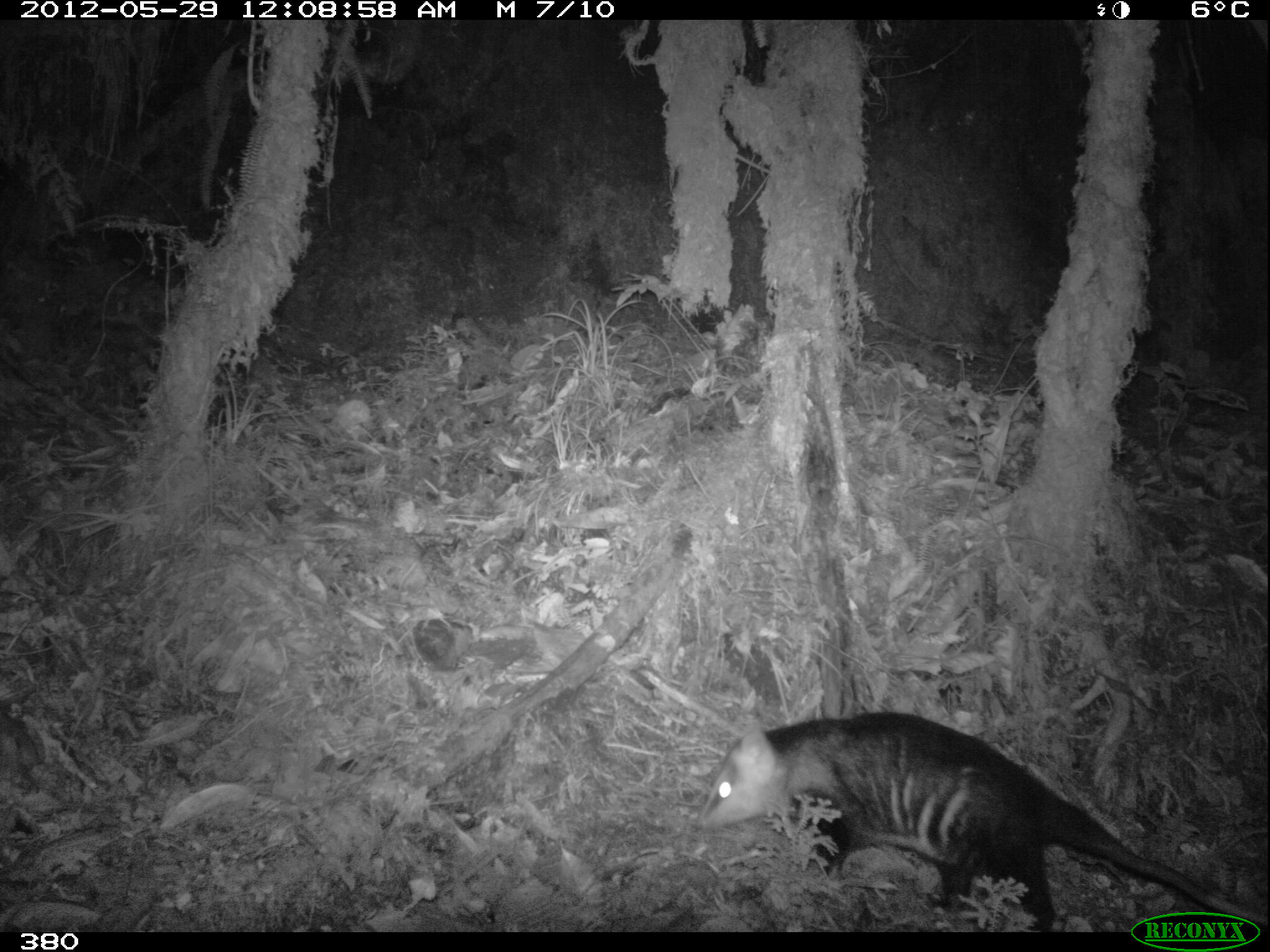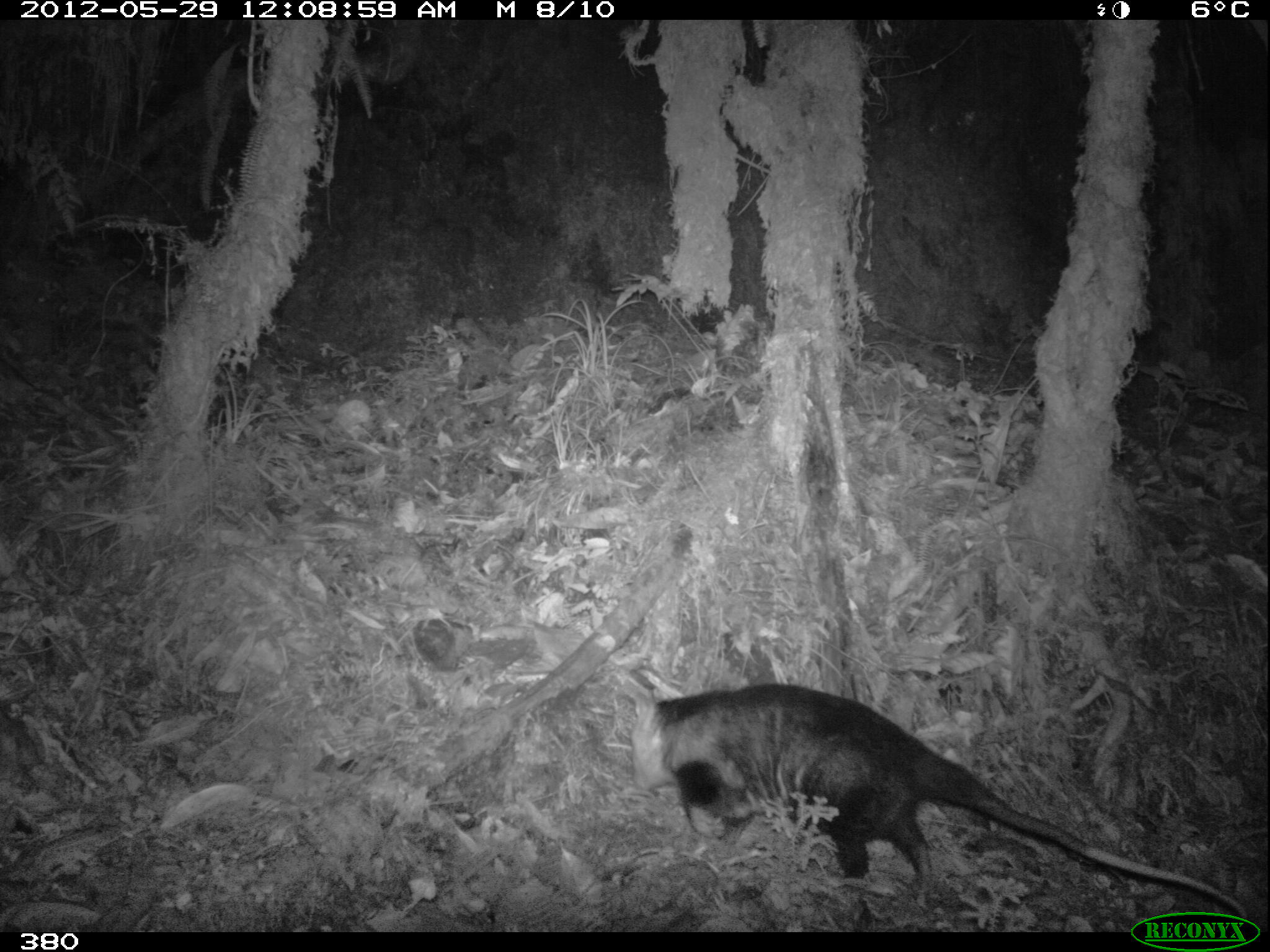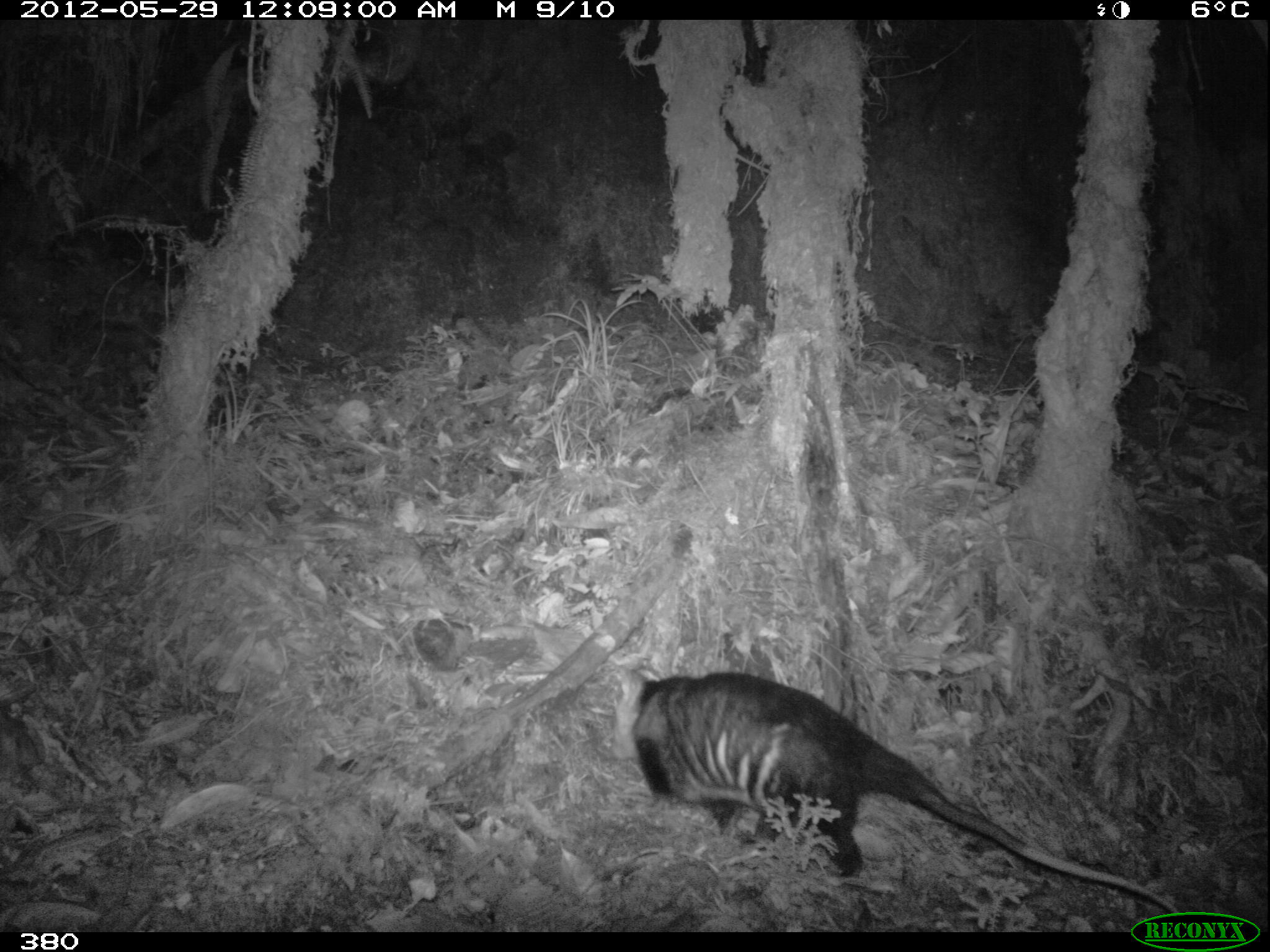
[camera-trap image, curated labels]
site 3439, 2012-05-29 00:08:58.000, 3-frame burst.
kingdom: Animalia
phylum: Chordata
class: Mammalia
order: Didelphimorphia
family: Didelphidae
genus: Didelphis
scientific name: Didelphis pernigra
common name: andean white-eared opossum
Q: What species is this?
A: Didelphis pernigra (andean white-eared opossum).